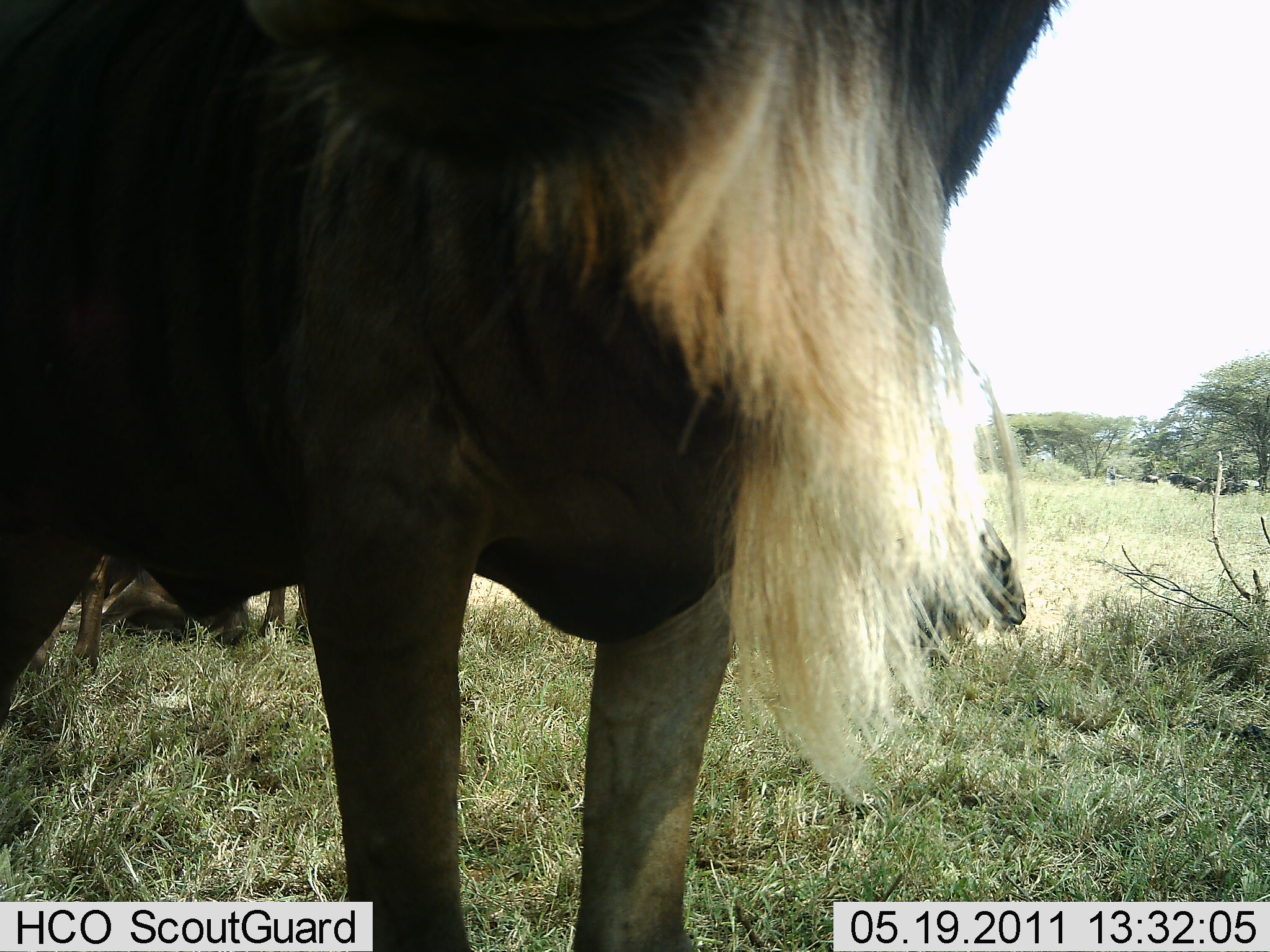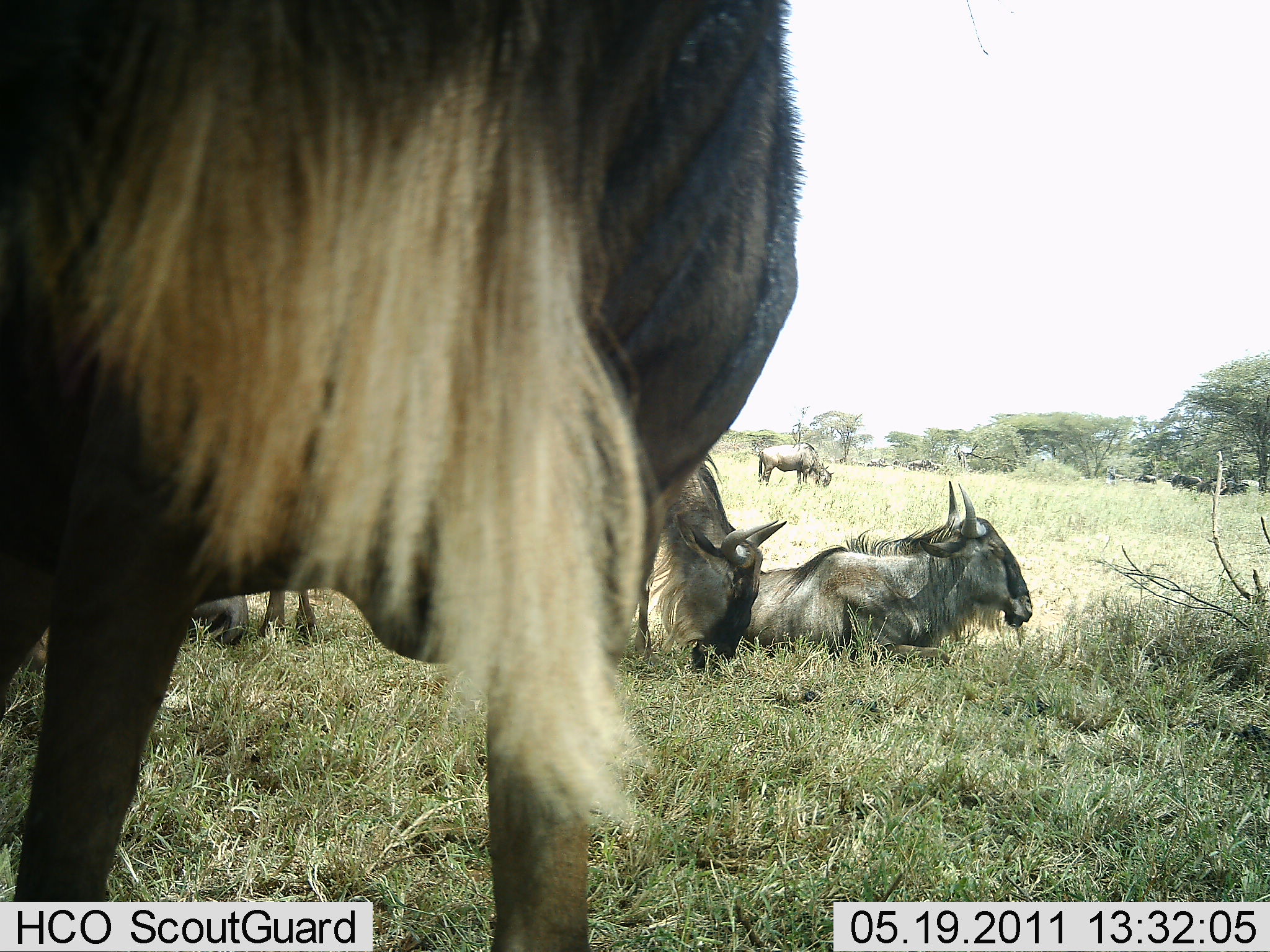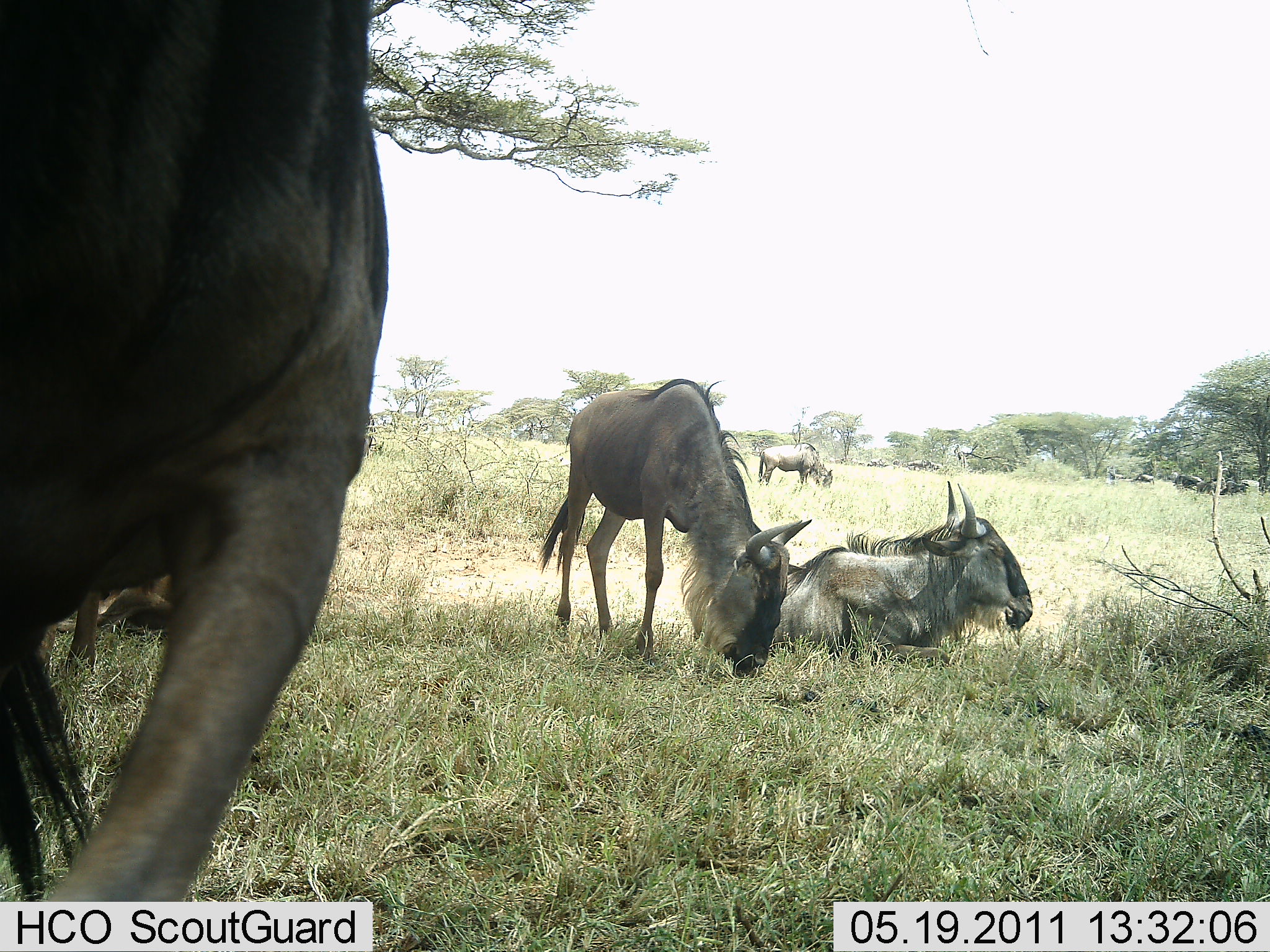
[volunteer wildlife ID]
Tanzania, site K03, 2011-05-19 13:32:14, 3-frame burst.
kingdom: Animalia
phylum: Chordata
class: Mammalia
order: Artiodactyla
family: Bovidae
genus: Connochaetes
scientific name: Connochaetes taurinus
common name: blue wildebeest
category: wildebeest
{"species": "wildebeest (blue wildebeest) (Connochaetes taurinus)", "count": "7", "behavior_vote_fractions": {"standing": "45%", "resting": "100%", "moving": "73%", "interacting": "0%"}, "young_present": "0%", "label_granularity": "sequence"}